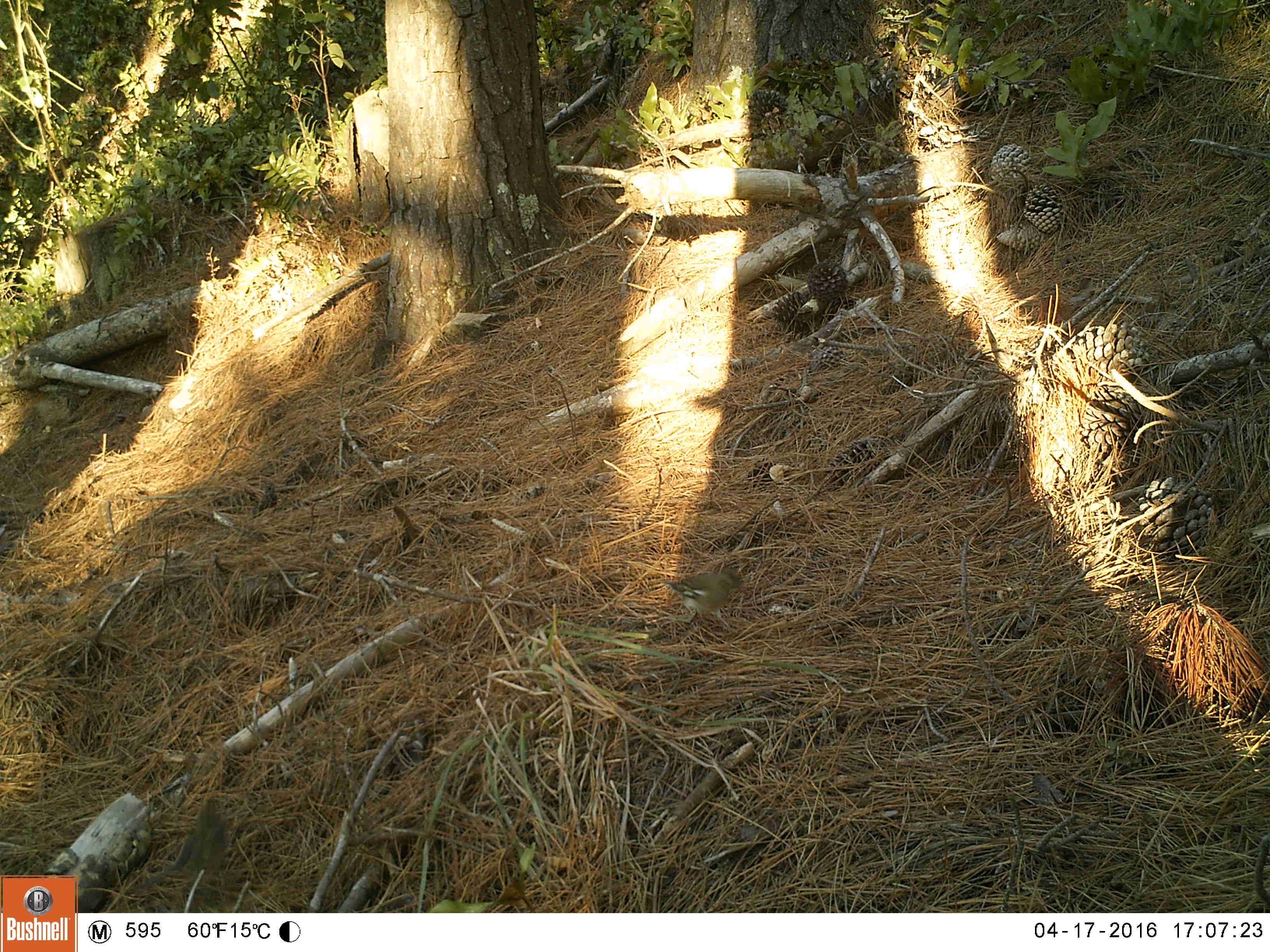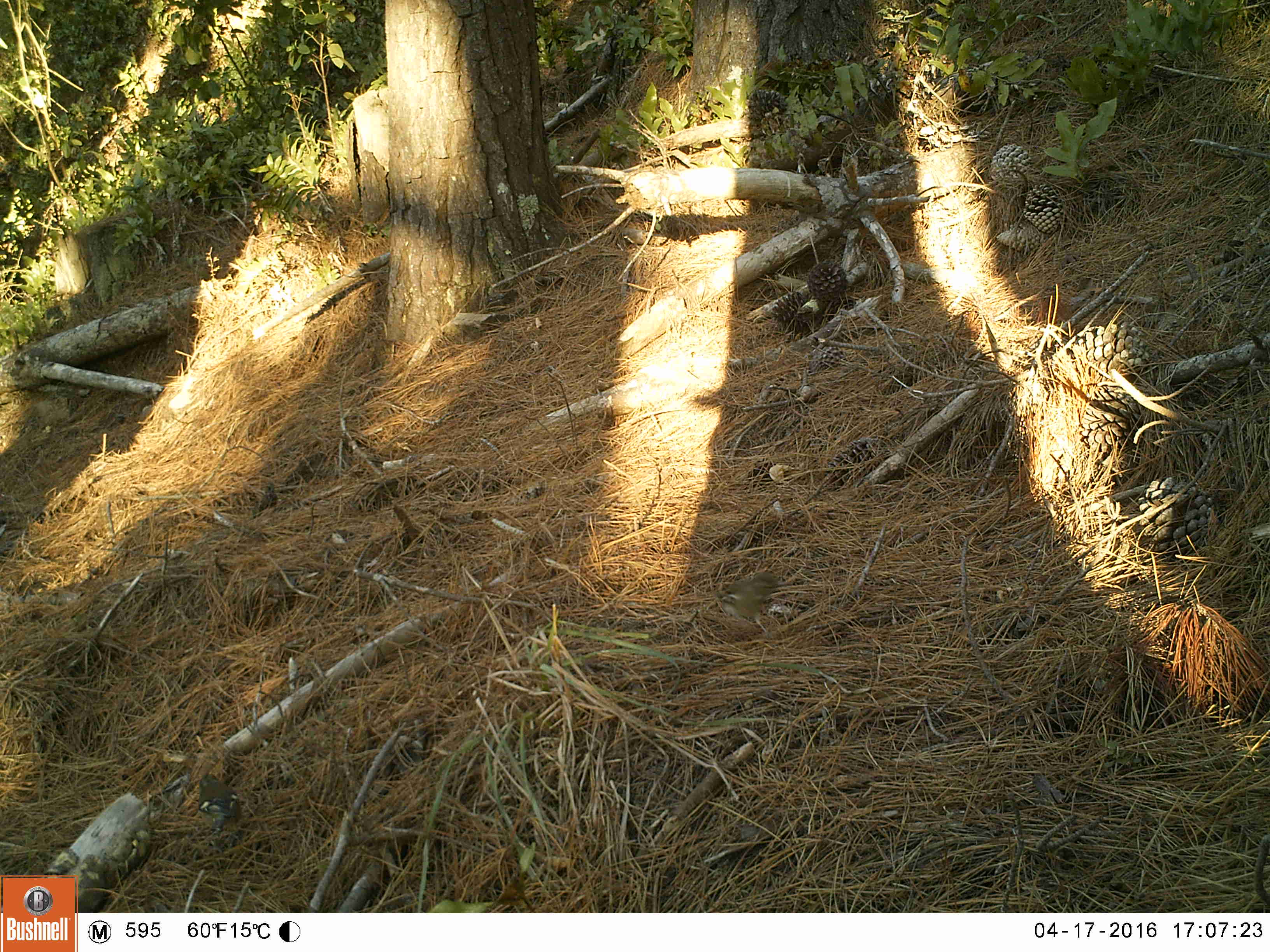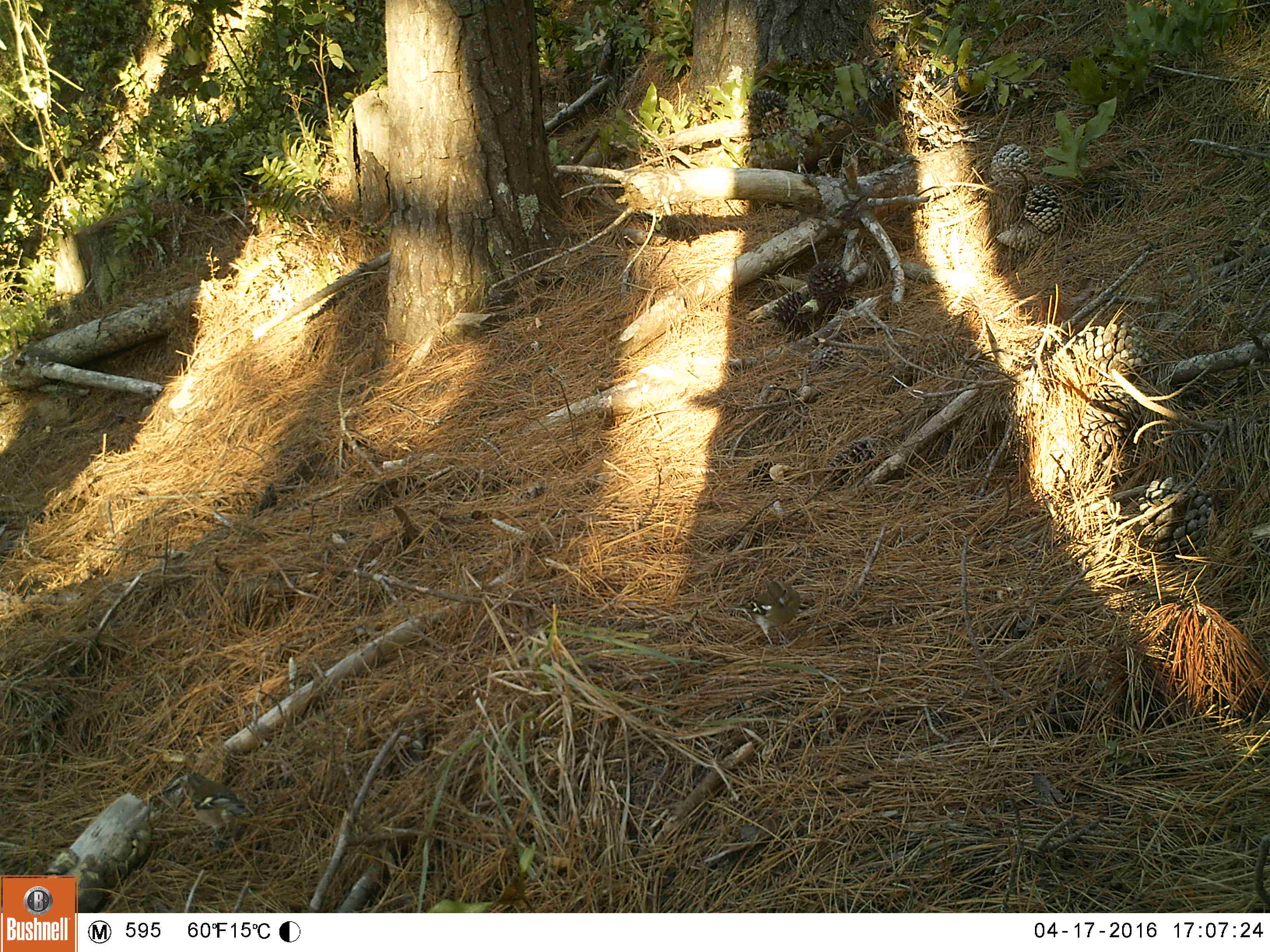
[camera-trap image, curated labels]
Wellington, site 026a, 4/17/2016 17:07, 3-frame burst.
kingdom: Animalia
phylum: Chordata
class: Aves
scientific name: Aves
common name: bird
Bird (Aves).